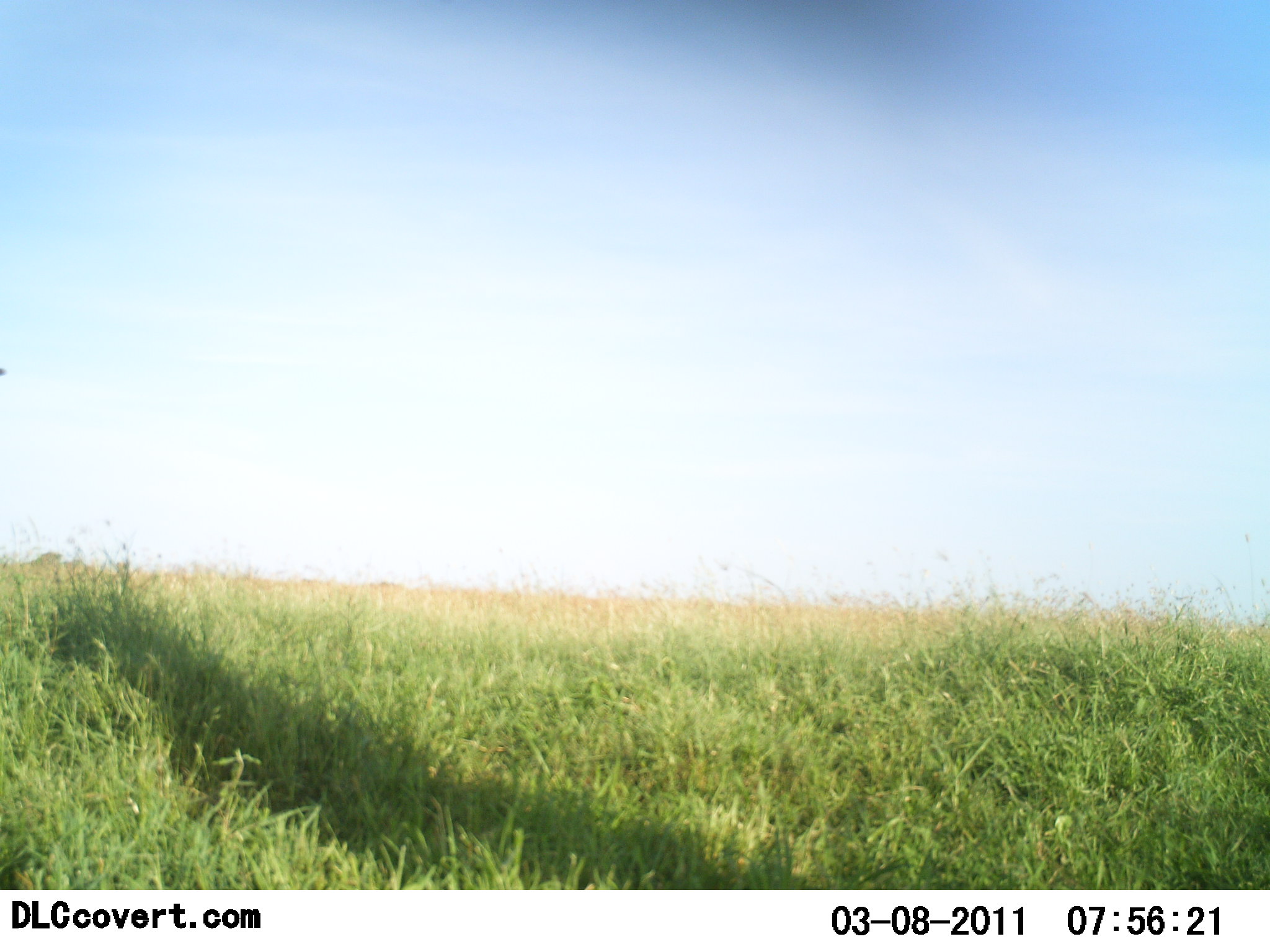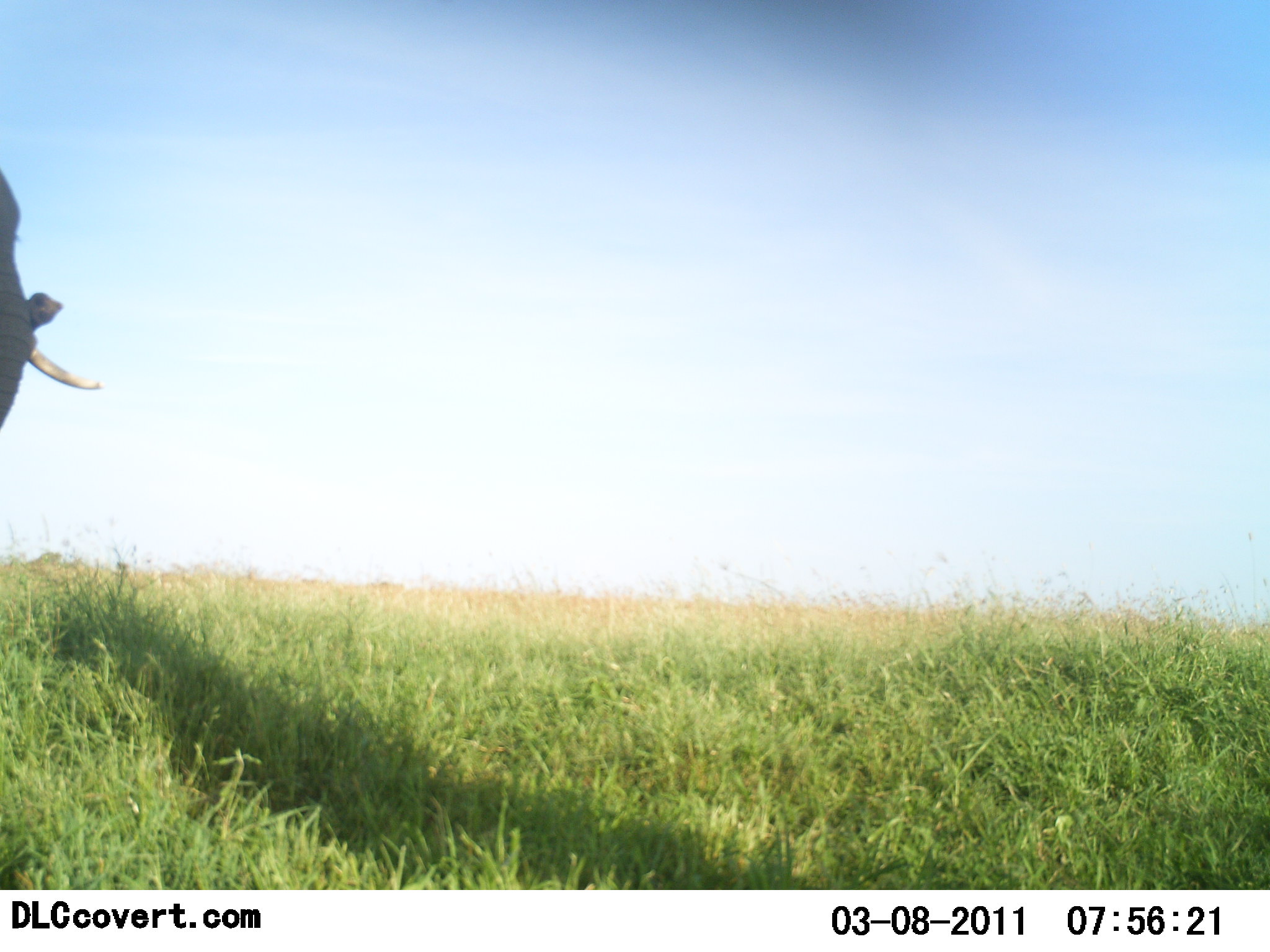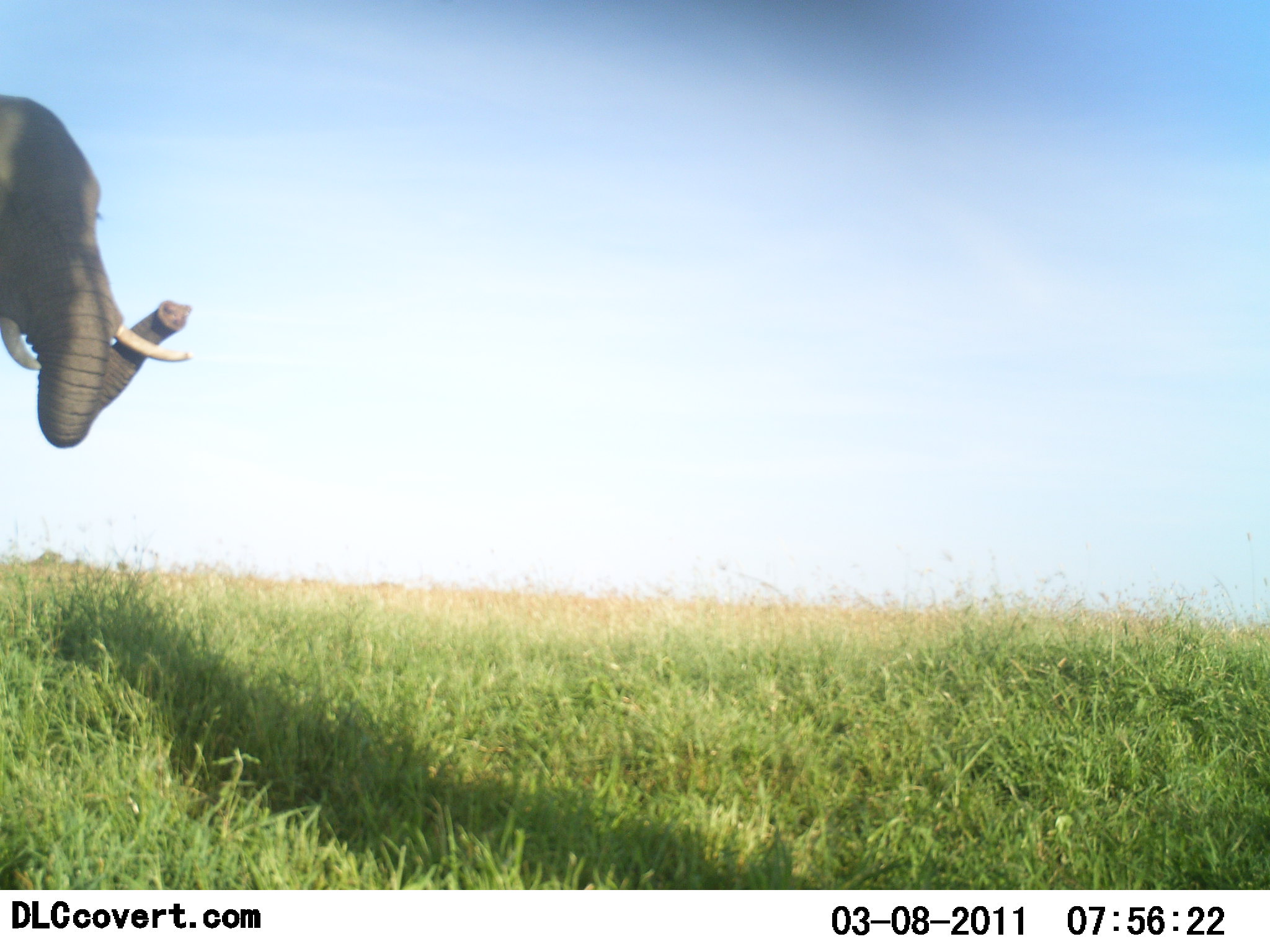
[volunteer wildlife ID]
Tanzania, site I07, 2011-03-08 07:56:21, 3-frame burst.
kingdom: Animalia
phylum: Chordata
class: Mammalia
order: Proboscidea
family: Elephantidae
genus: Loxodonta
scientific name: Loxodonta africana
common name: african bush elephant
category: elephant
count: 1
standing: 23%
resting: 0%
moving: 77%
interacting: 0%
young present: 0%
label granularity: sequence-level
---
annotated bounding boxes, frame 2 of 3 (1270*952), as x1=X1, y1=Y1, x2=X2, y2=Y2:
animal: x1=0, y1=170, x2=105, y2=430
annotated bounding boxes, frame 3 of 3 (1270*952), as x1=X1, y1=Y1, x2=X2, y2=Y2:
animal: x1=0, y1=95, x2=191, y2=449